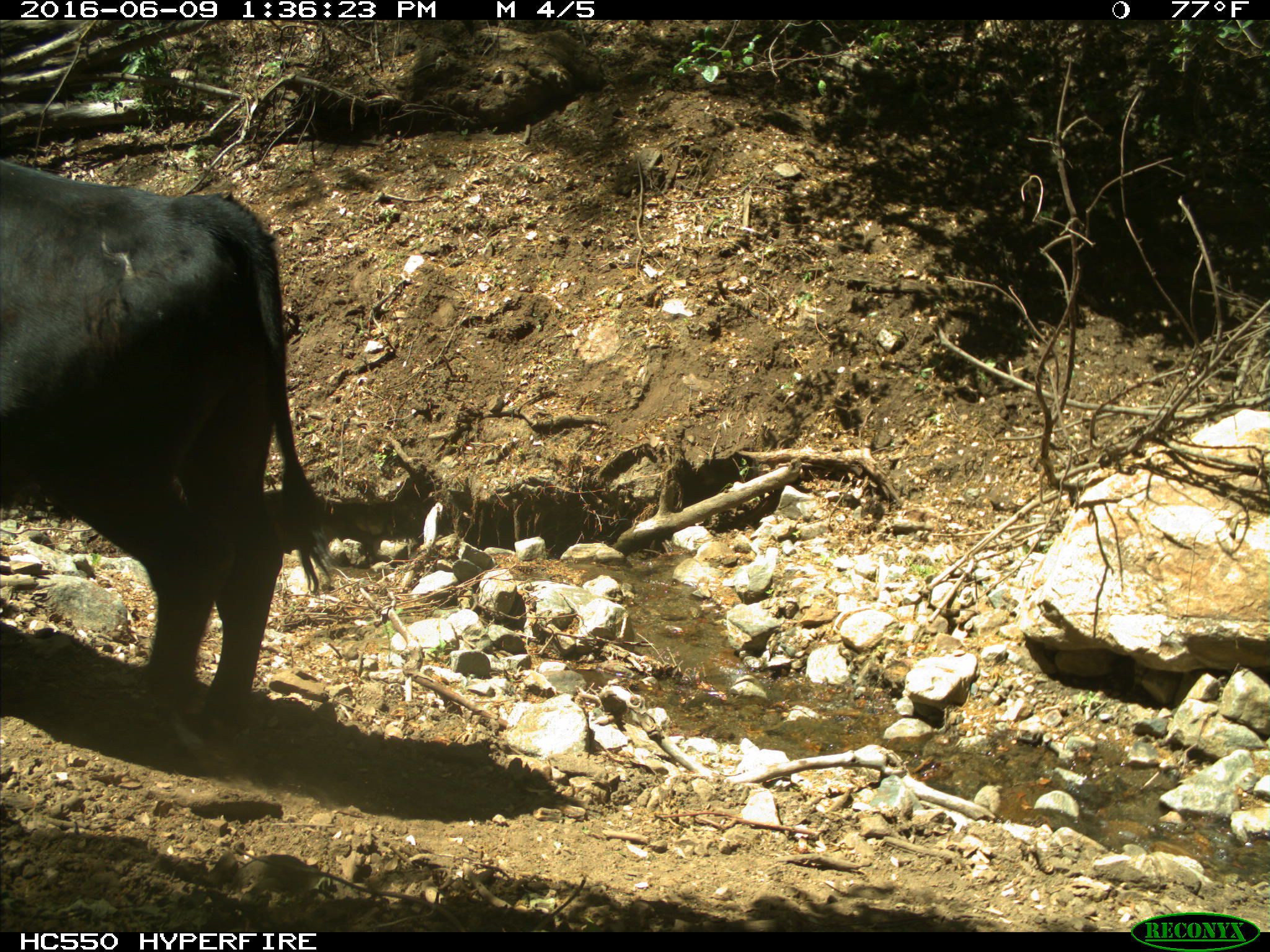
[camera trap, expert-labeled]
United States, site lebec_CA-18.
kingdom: Animalia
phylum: Chordata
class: Mammalia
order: Artiodactyla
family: Bovidae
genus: Bos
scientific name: Bos taurus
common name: domestic cow